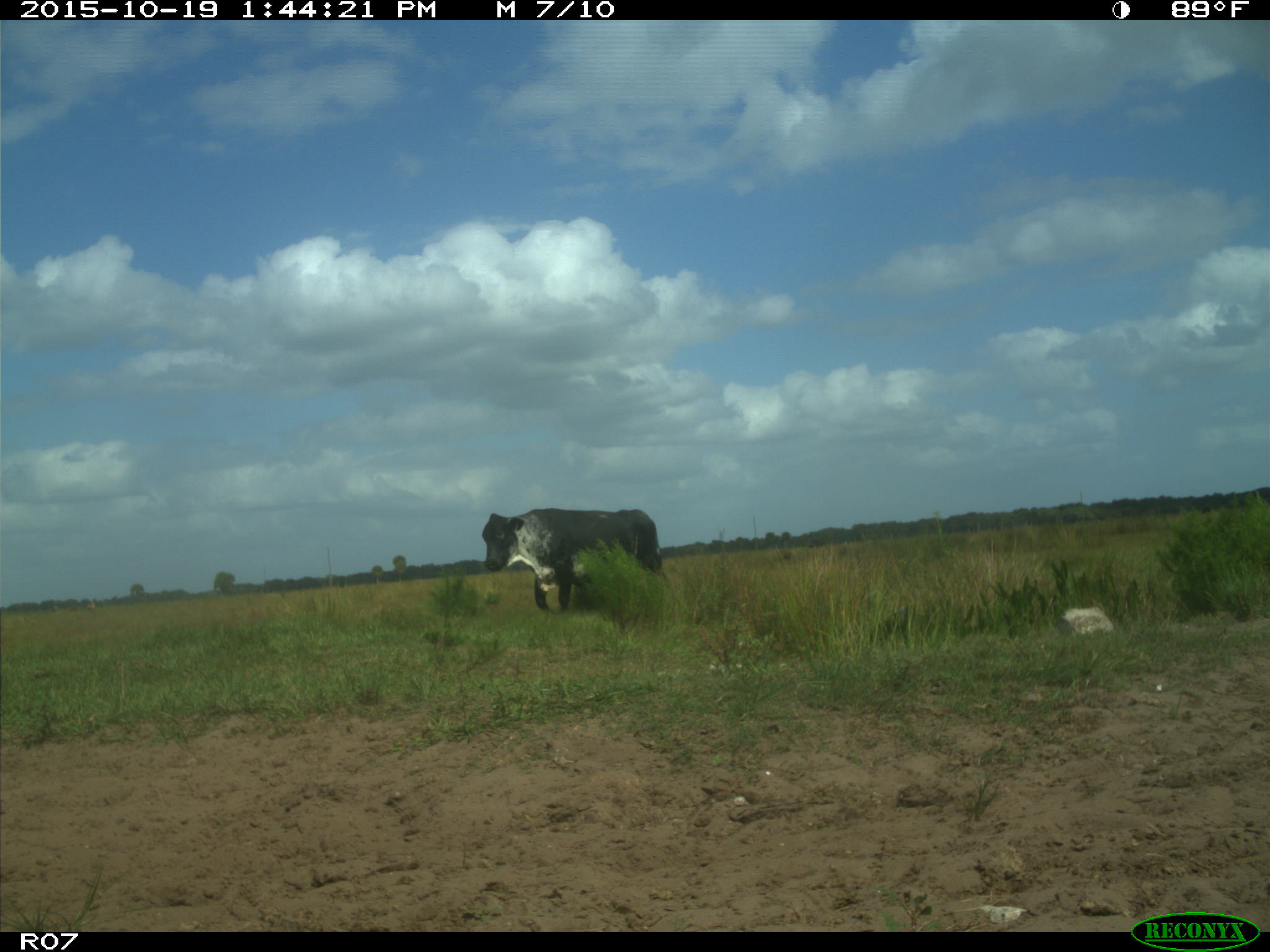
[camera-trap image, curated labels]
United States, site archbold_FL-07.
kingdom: Animalia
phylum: Chordata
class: Mammalia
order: Artiodactyla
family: Bovidae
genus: Bos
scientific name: Bos taurus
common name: domestic cow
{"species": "Bos taurus (domestic cow)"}